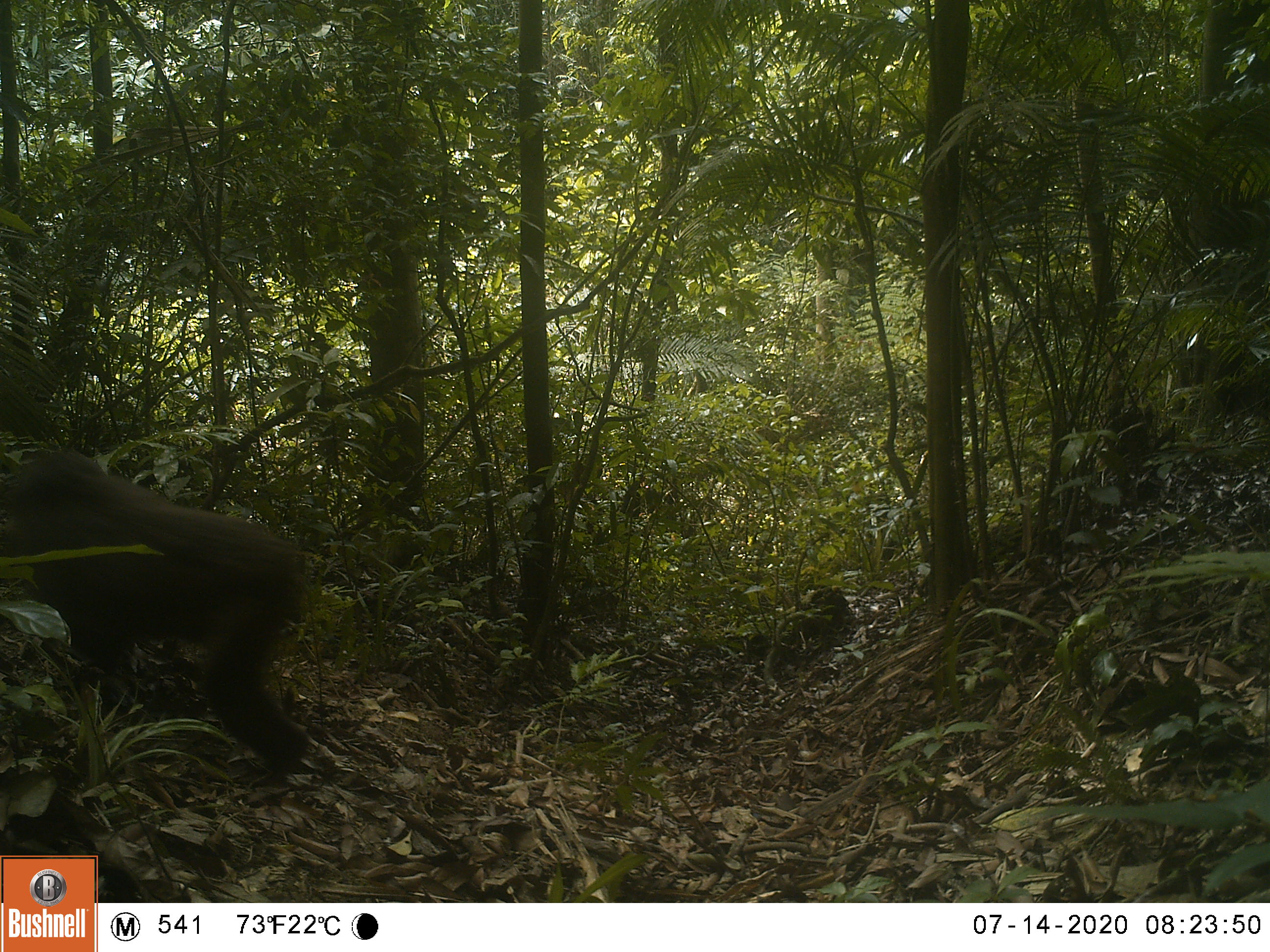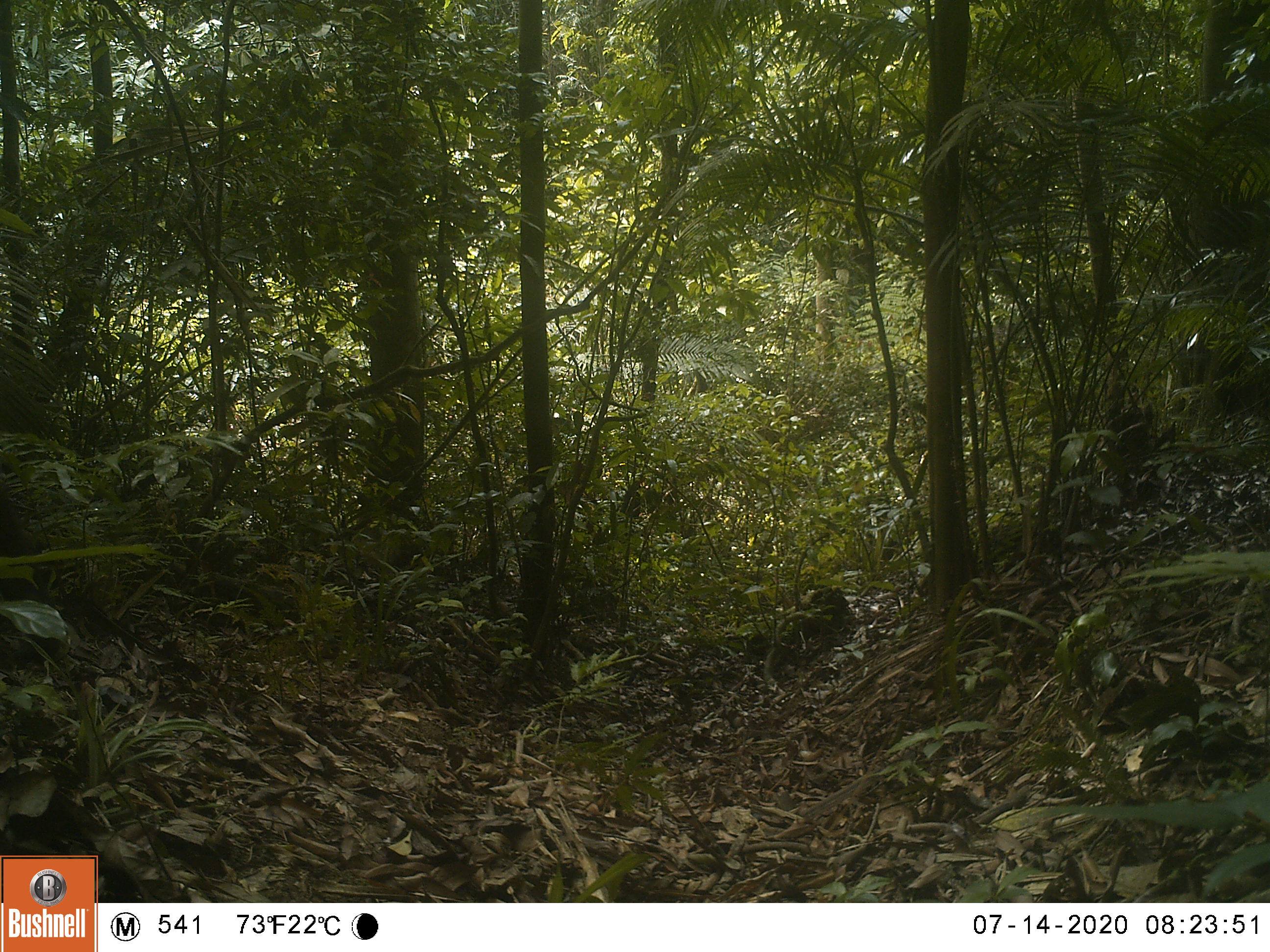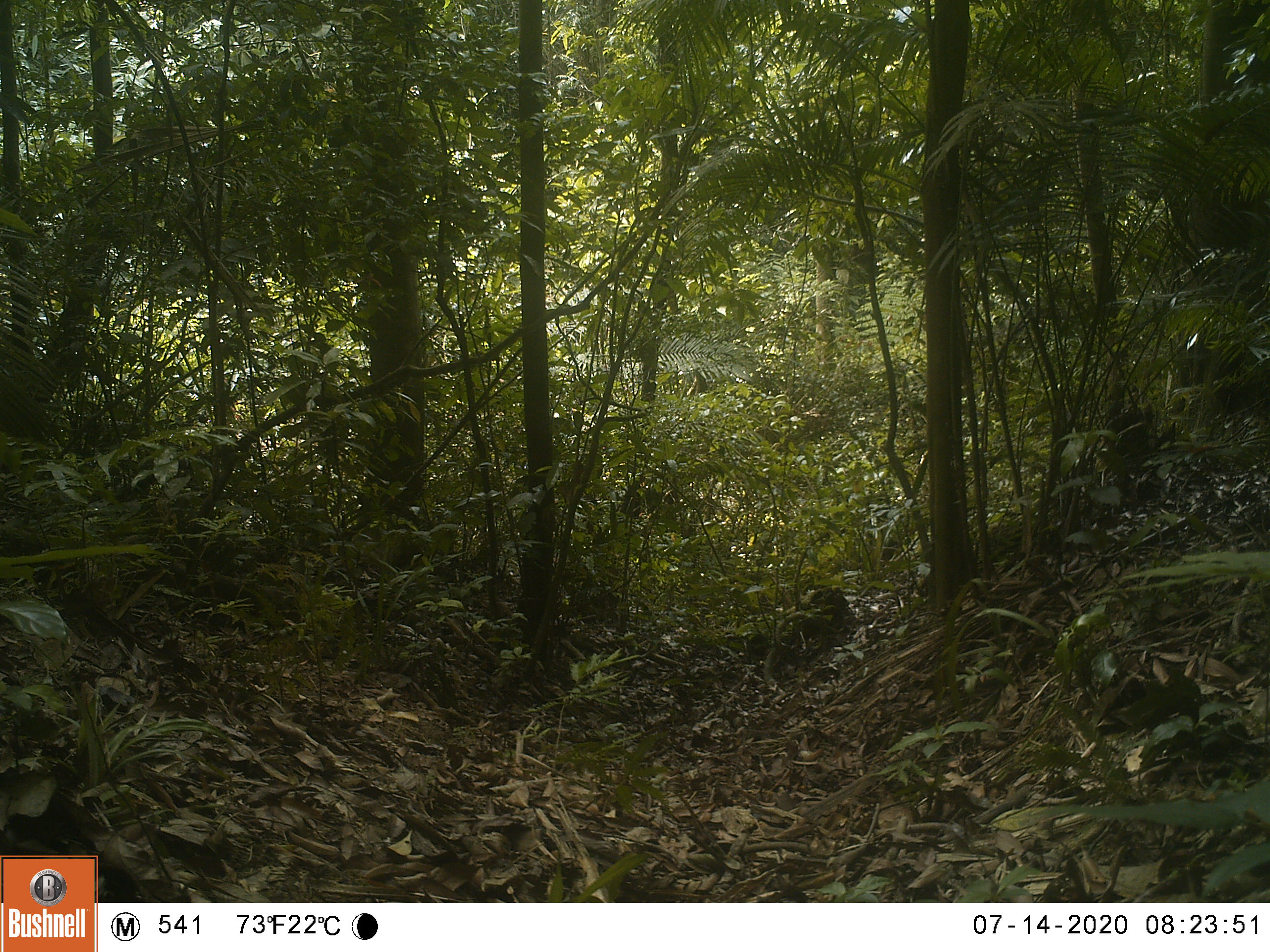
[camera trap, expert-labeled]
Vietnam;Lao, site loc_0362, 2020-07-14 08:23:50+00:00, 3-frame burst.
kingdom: Animalia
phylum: Chordata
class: Mammalia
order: Primates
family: Cercopithecidae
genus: Macaca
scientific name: Macaca arctoides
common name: stump-tailed macaque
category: stump tailed macaque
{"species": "stump tailed macaque (stump-tailed macaque) (Macaca arctoides)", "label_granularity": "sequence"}